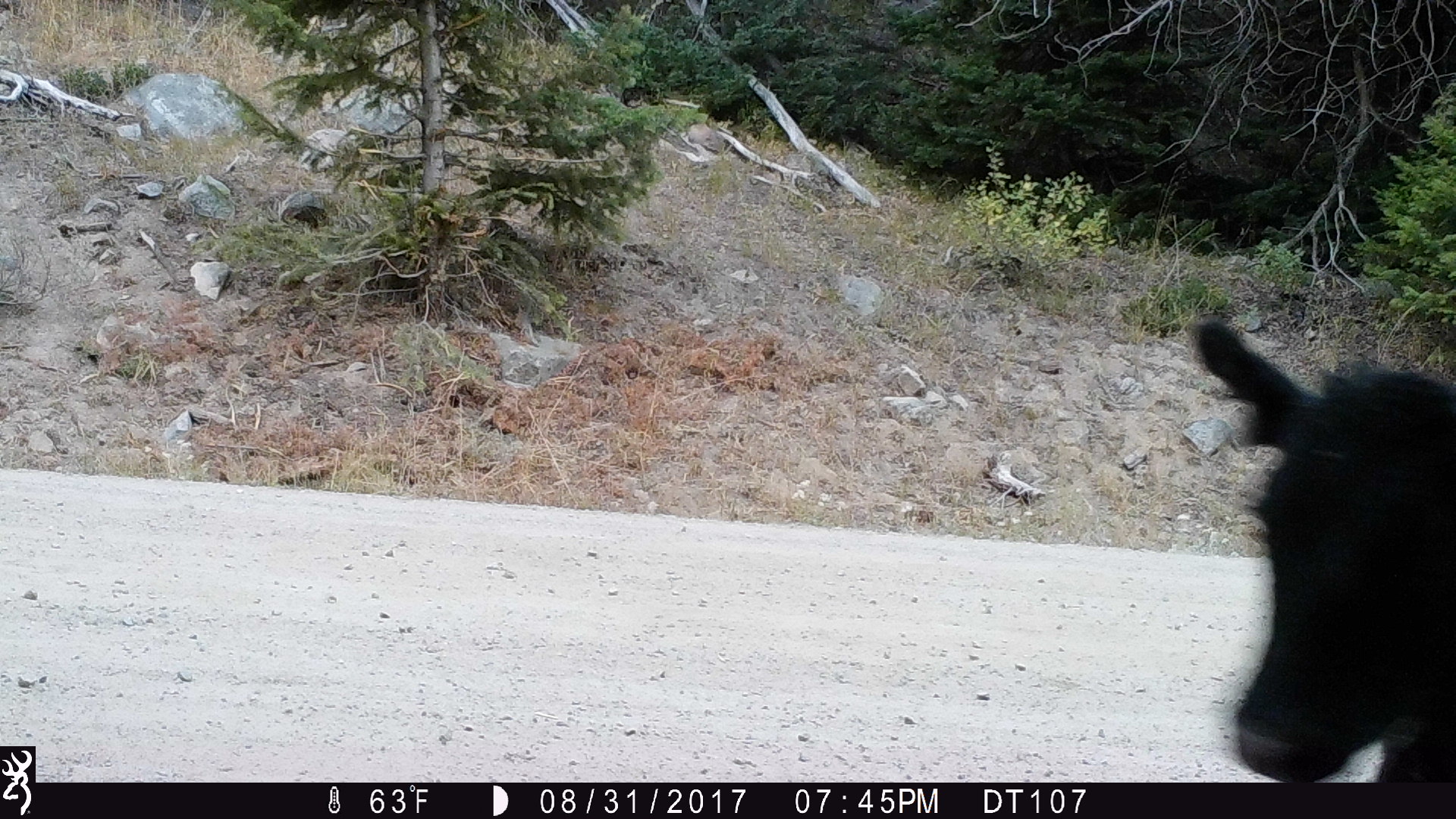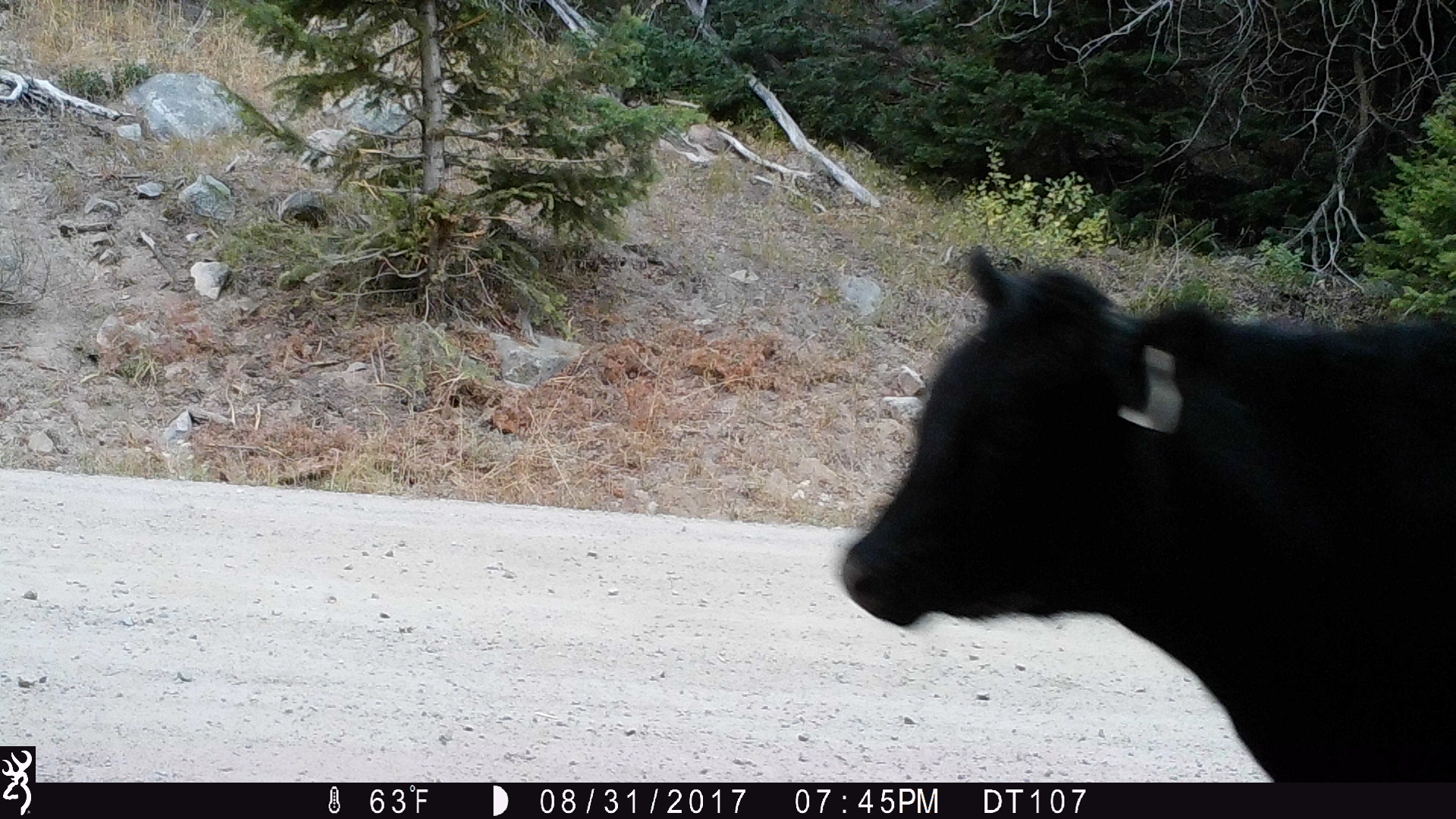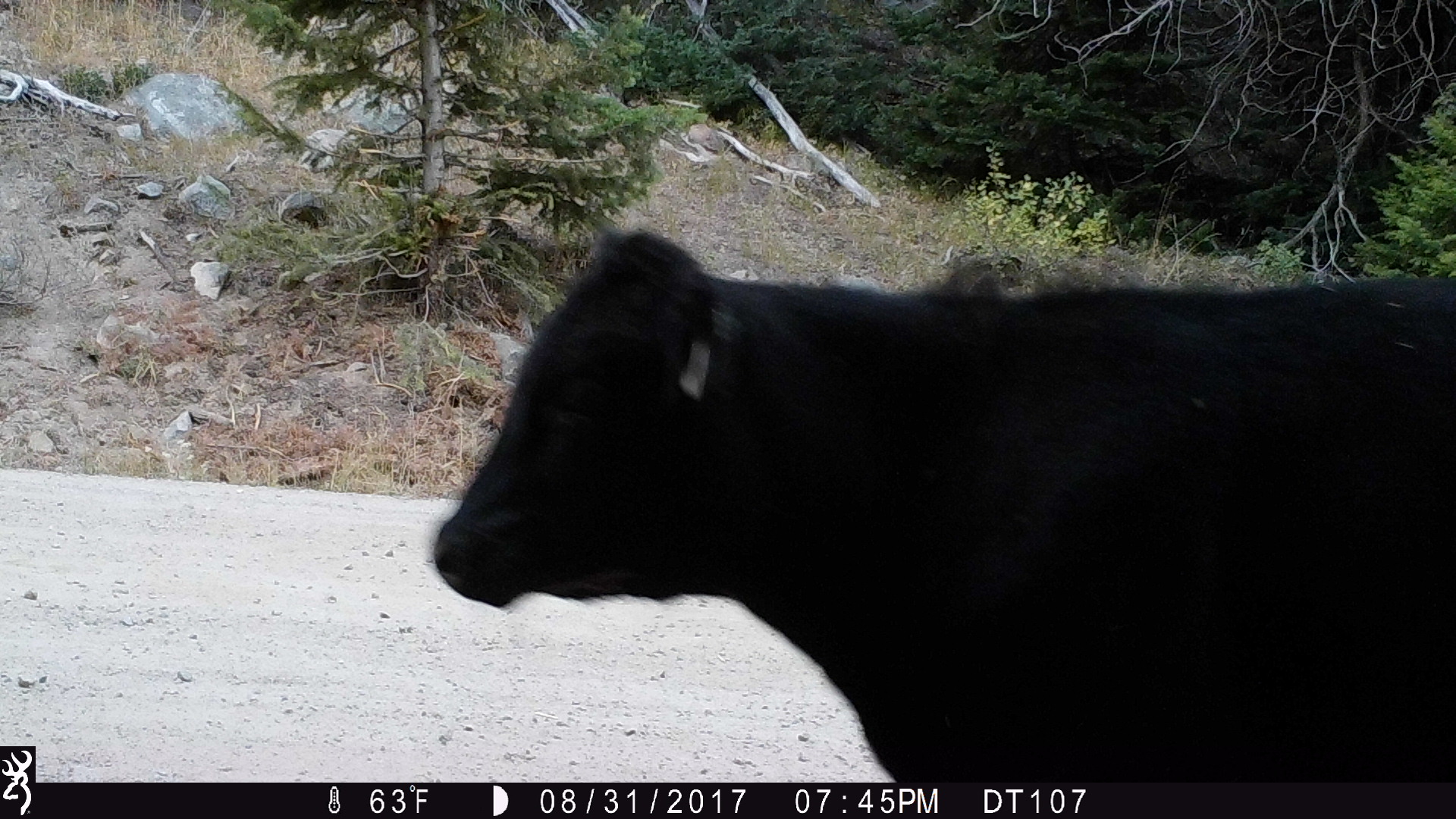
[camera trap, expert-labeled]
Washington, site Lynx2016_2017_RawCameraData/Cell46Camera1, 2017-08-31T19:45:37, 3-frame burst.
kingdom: Animalia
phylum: Chordata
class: Mammalia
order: Artiodactyla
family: Bovidae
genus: Bos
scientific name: Bos taurus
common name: domestic cattle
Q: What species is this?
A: Domestic cattle (Bos taurus).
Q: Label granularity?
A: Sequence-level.